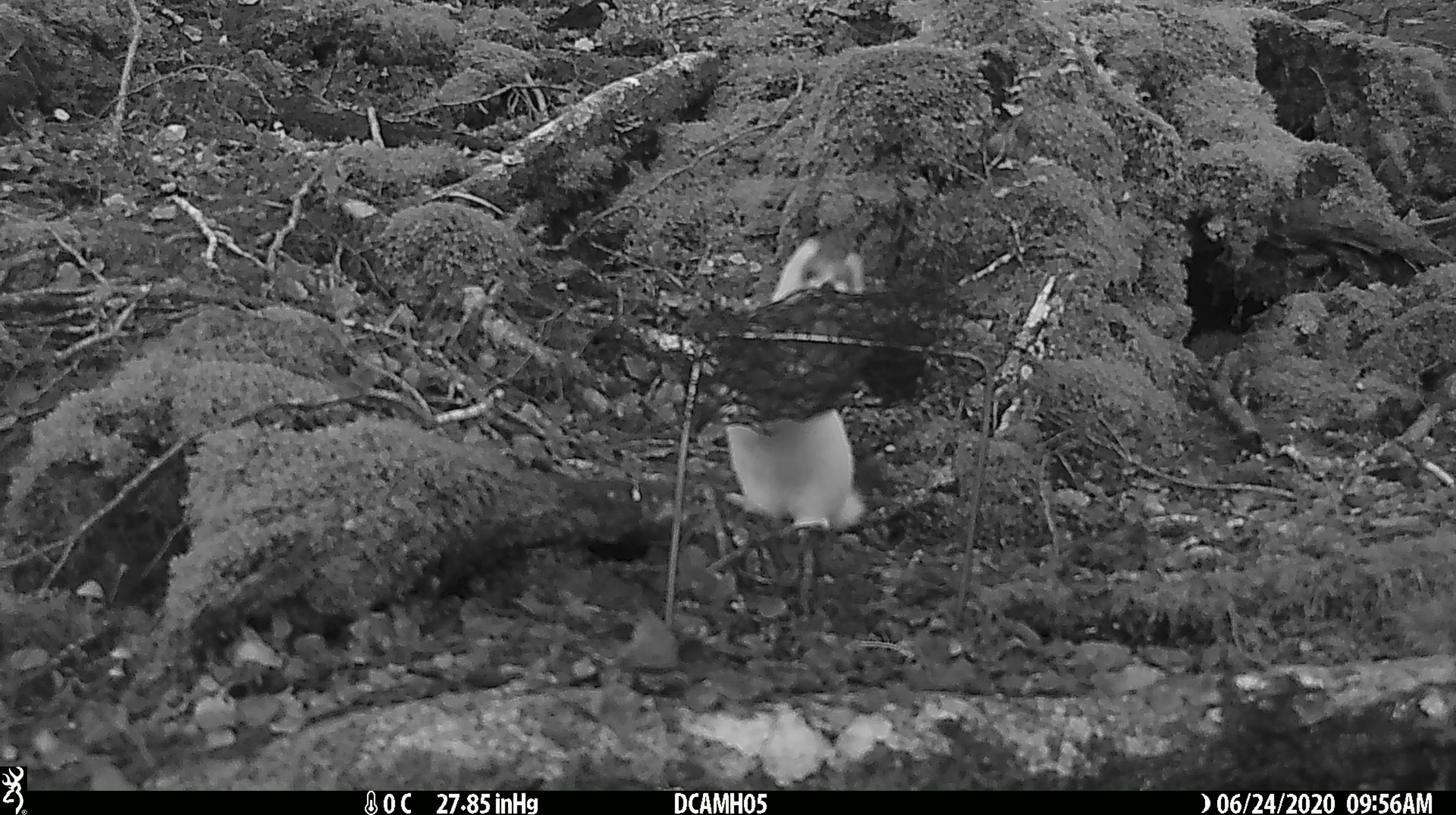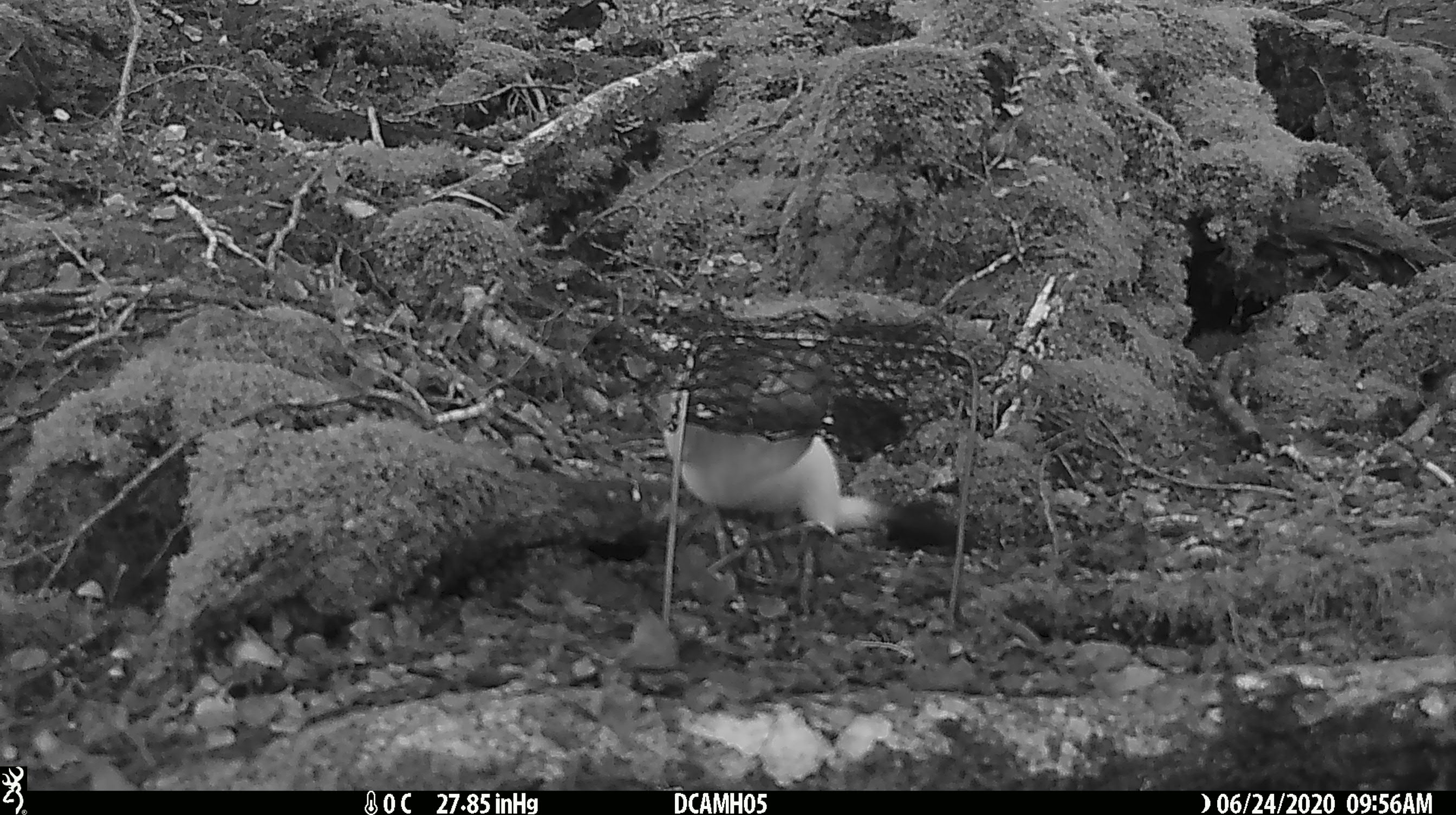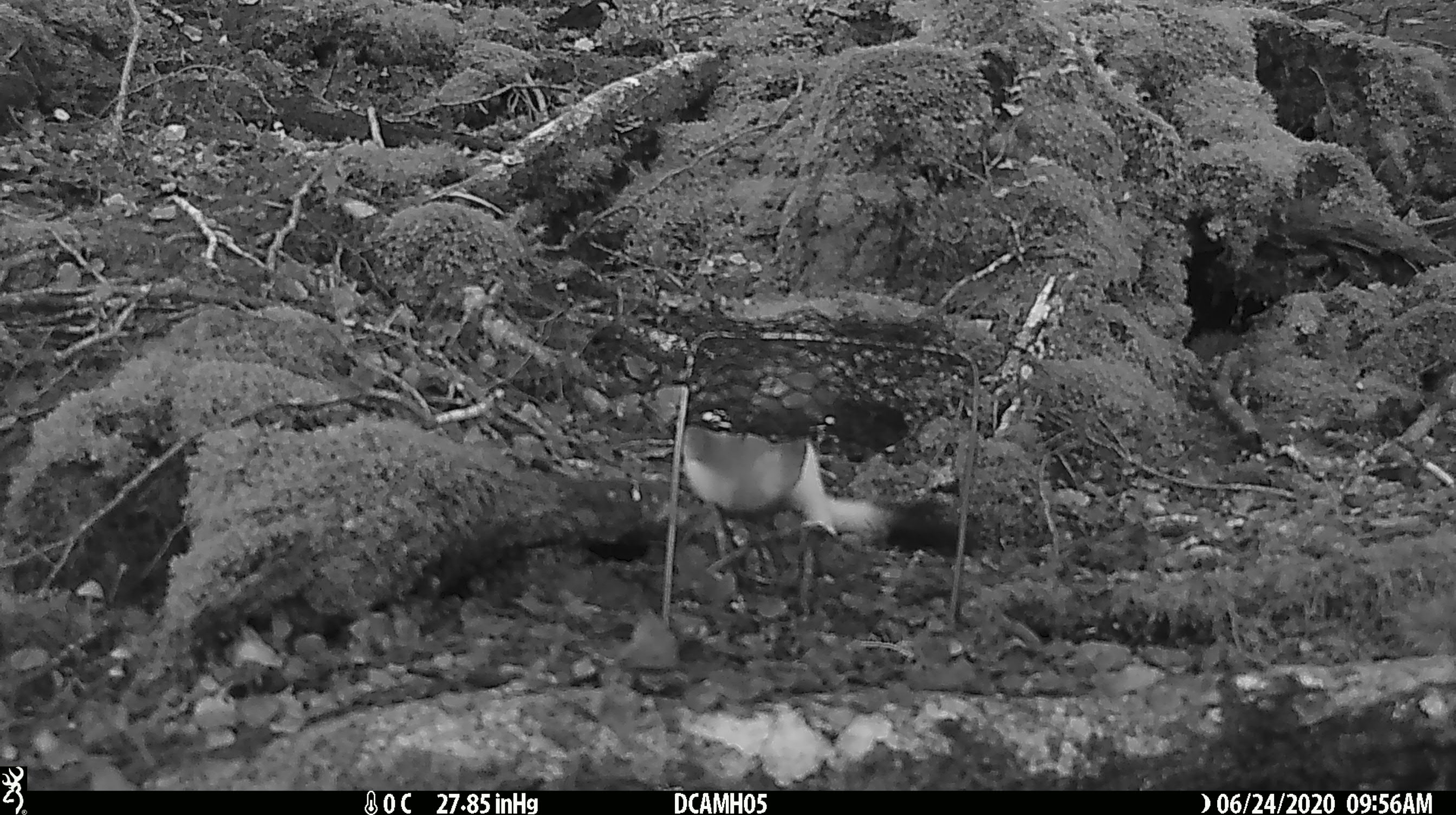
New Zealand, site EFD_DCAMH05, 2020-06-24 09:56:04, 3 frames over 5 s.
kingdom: Animalia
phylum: Chordata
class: Mammalia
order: Carnivora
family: Mustelidae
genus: Mustela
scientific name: Mustela erminea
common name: stoat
Stoat (Mustela erminea).